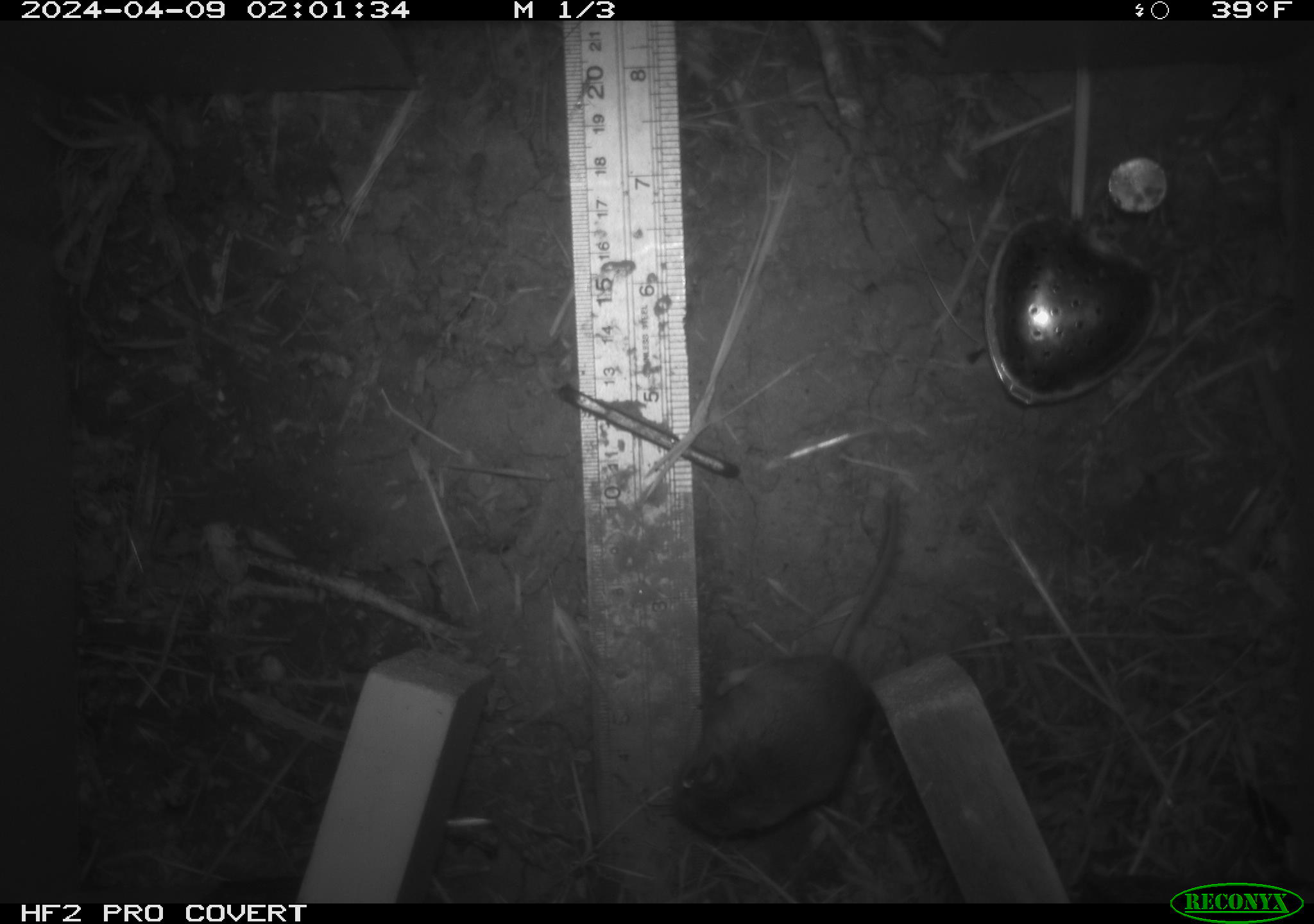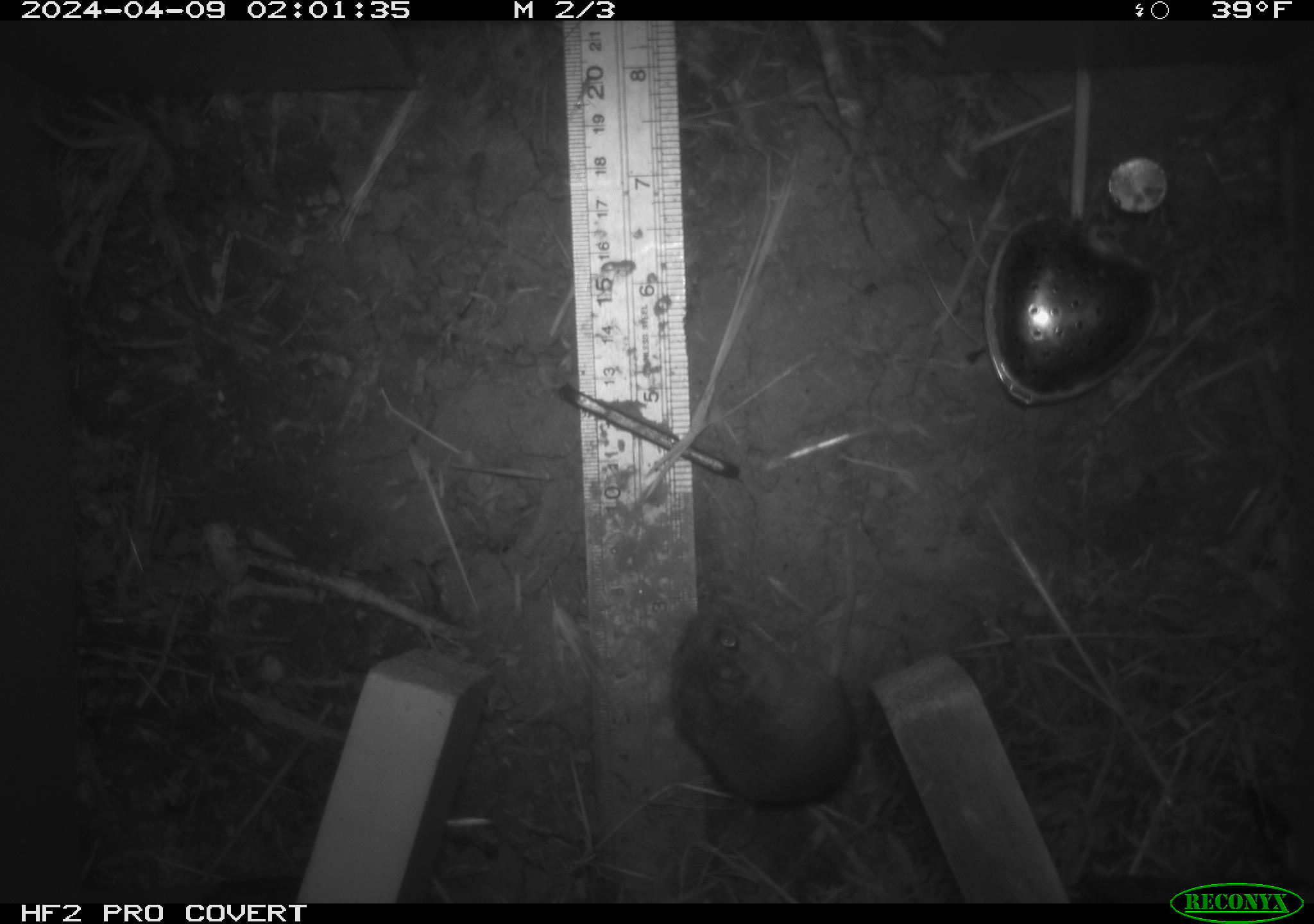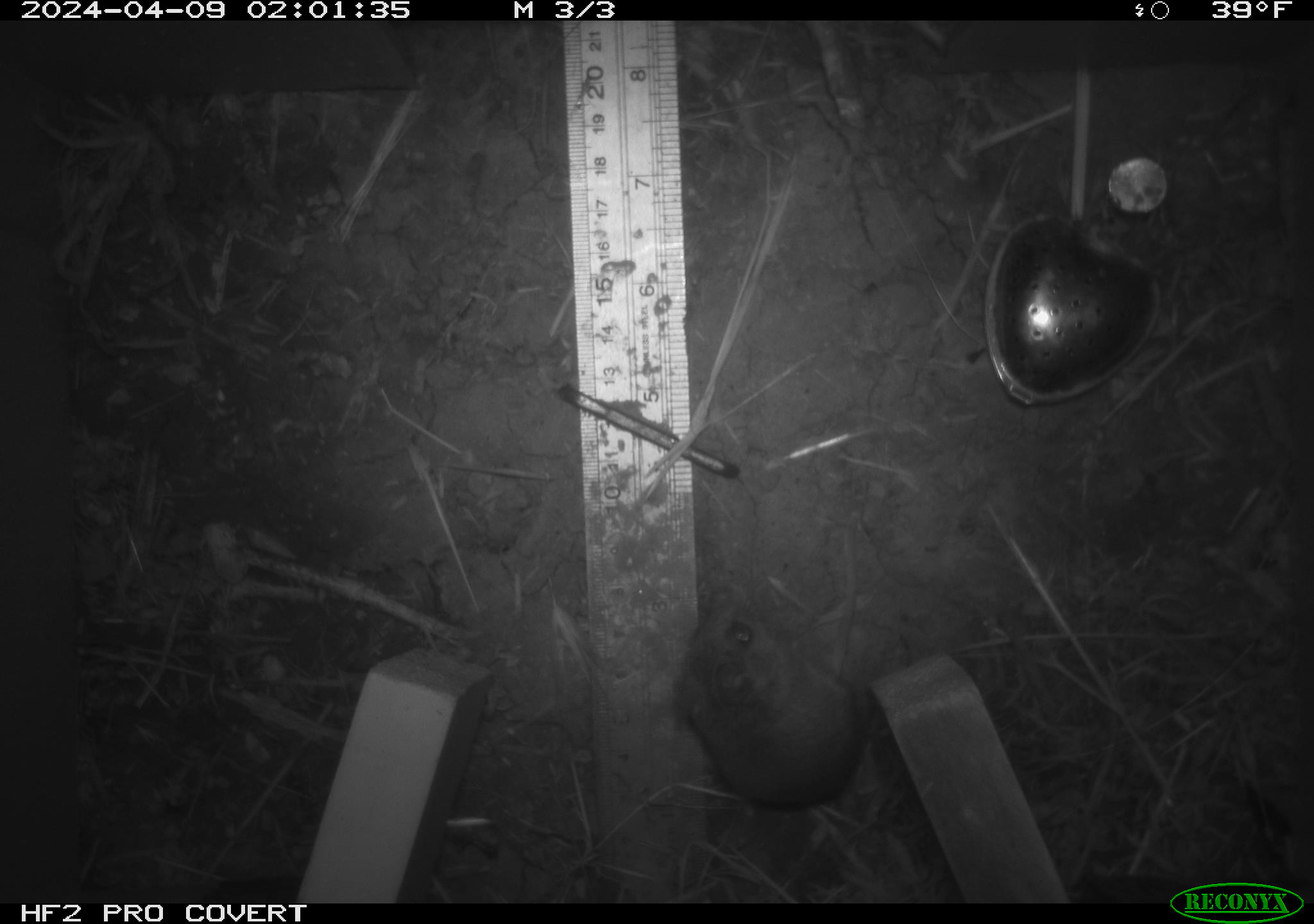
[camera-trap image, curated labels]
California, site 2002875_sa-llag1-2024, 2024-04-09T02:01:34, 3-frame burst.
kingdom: Animalia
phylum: Chordata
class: Mammalia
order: Rodentia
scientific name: Rodentia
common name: mouse species